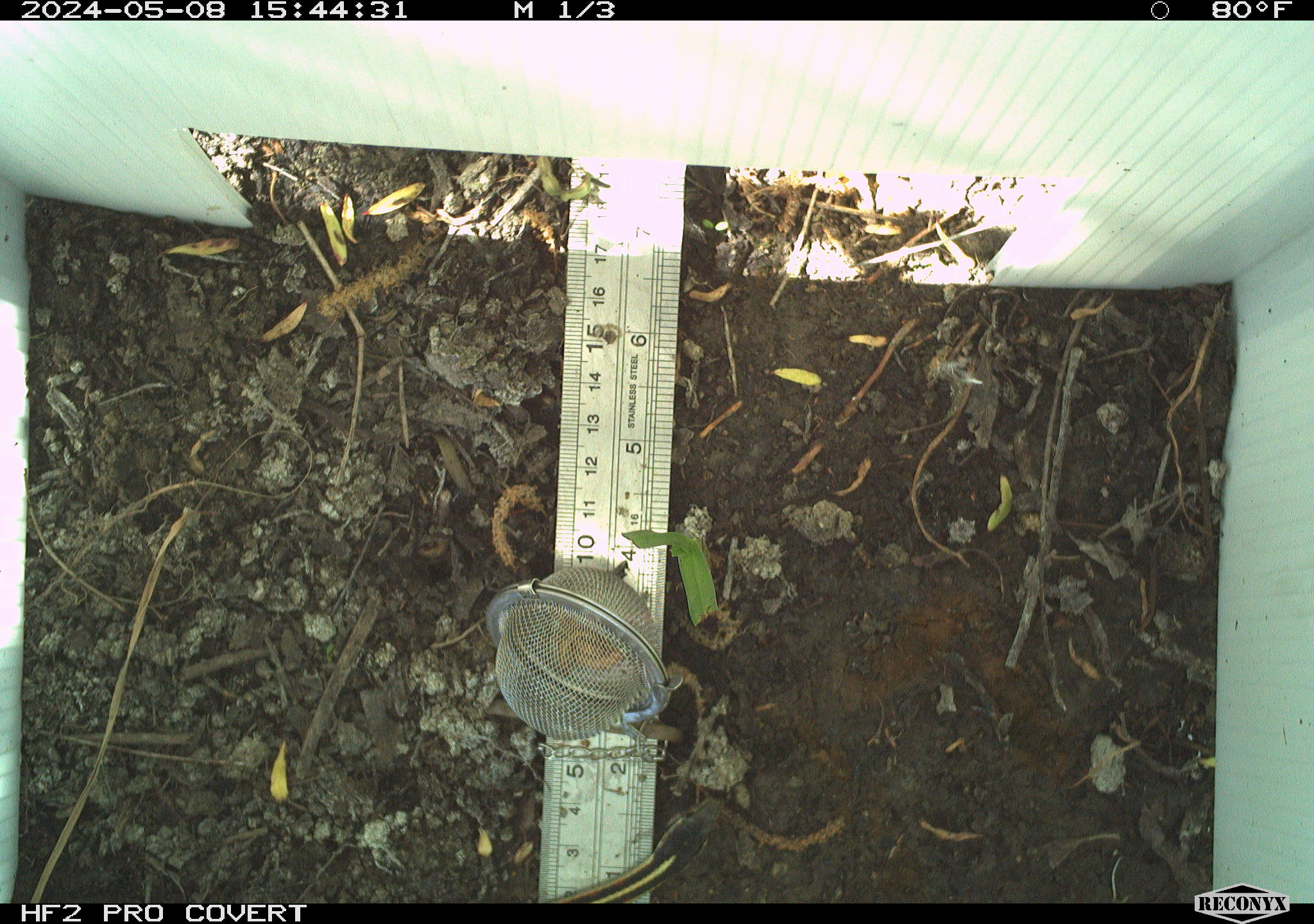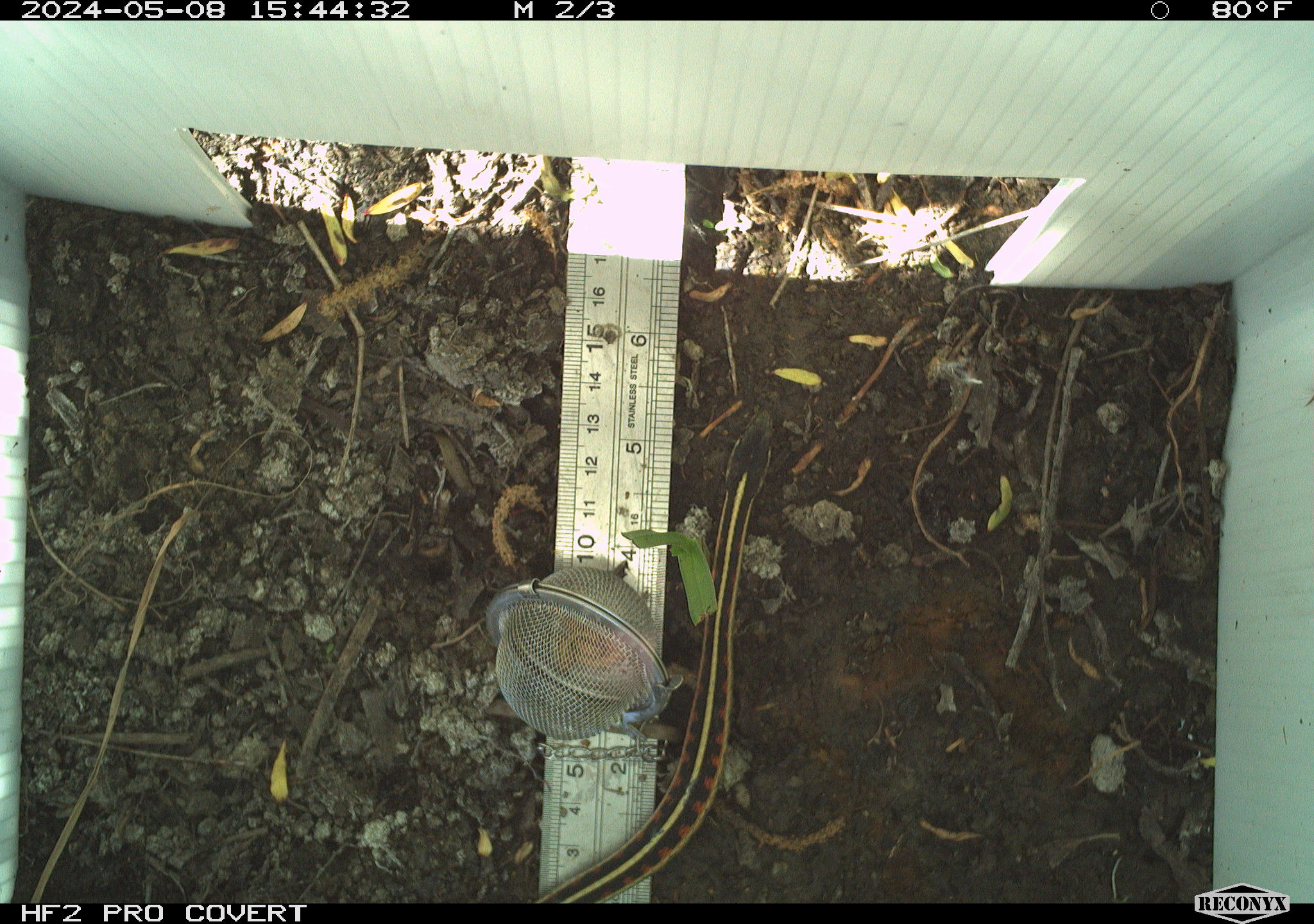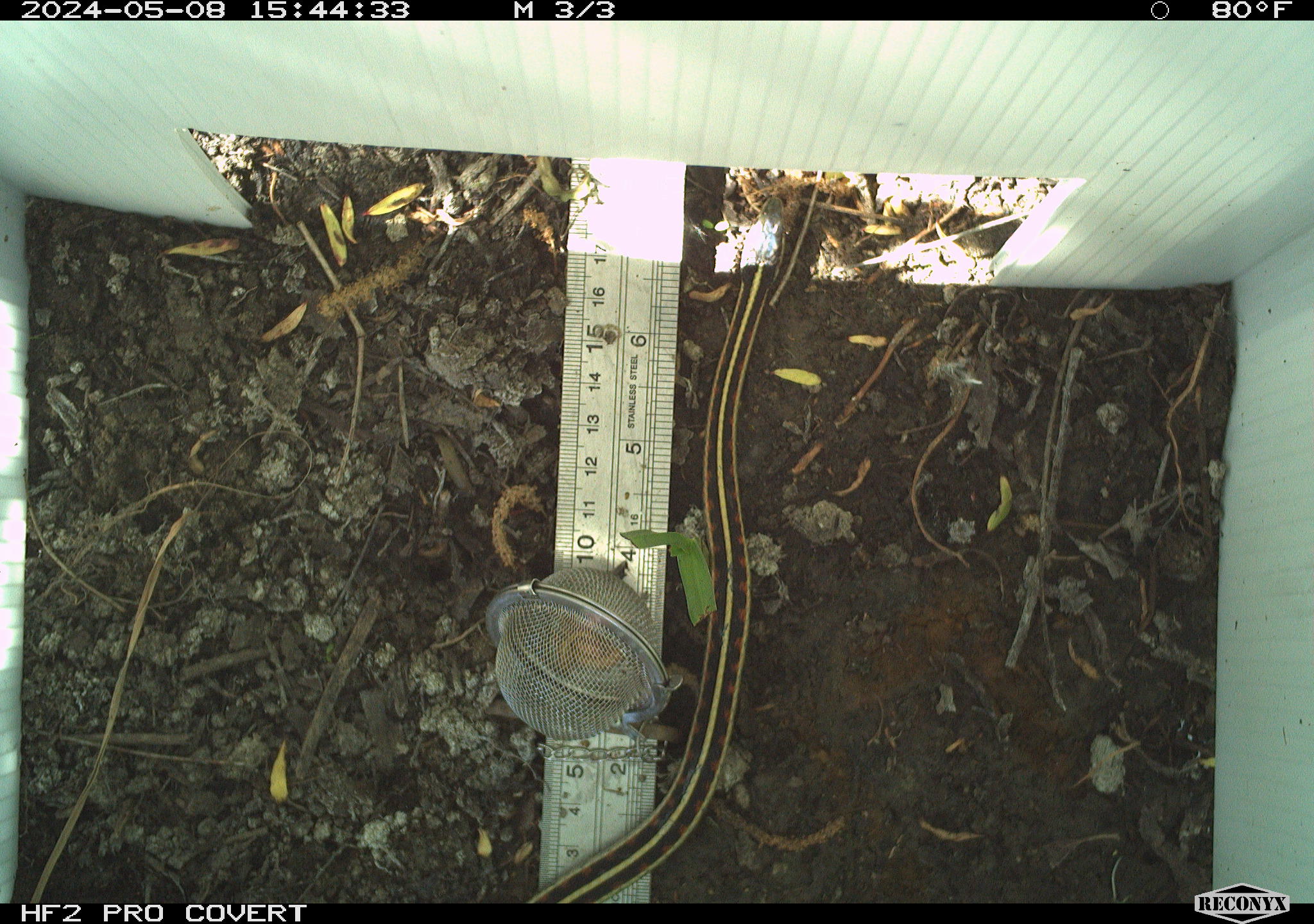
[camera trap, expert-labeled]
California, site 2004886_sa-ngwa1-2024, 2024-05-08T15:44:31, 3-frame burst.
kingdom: Animalia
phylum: Chordata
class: Reptilia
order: Squamata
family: Colubridae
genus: Thamnophis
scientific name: Thamnophis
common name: american gartersnakes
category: thamnophis species